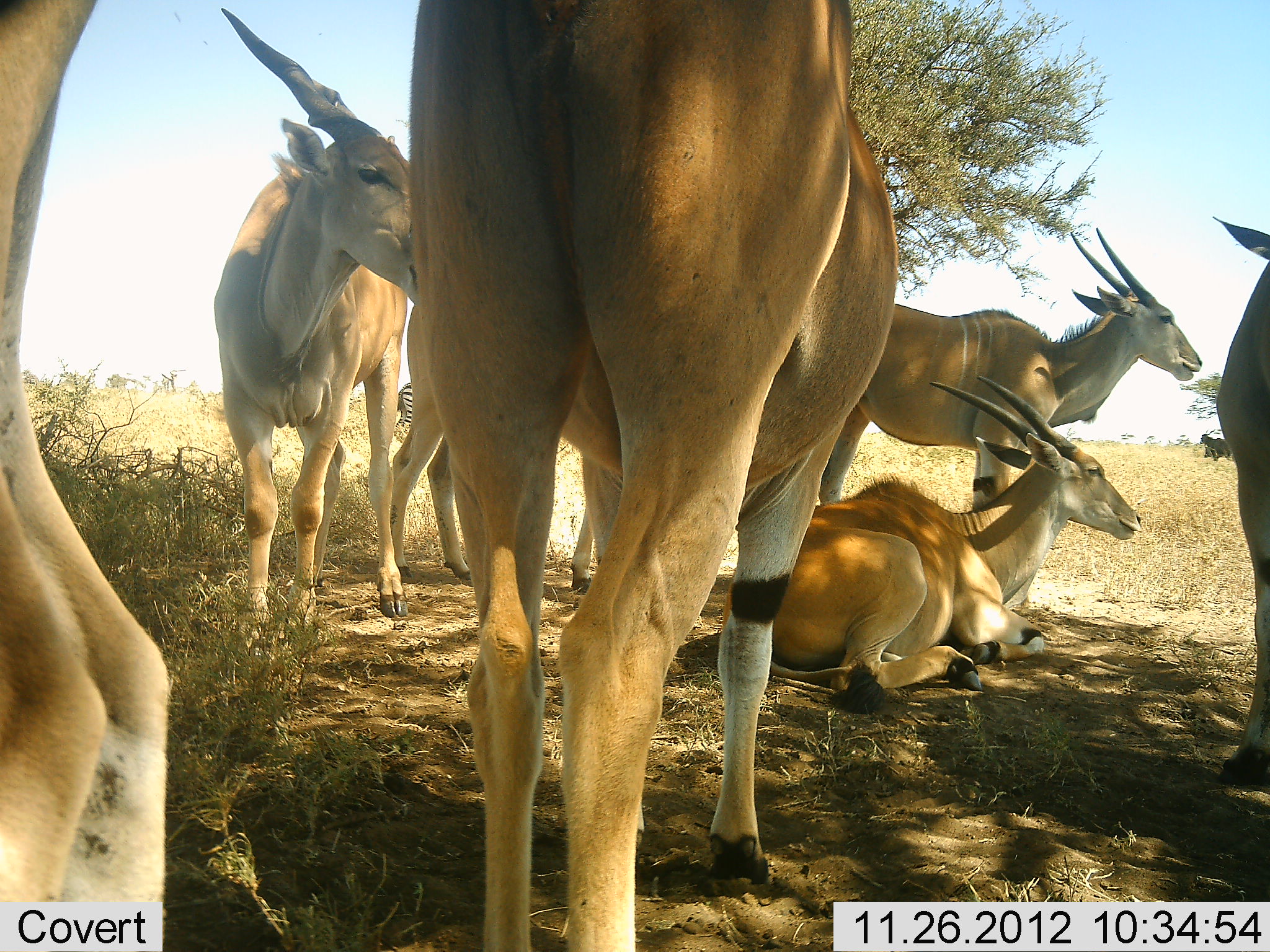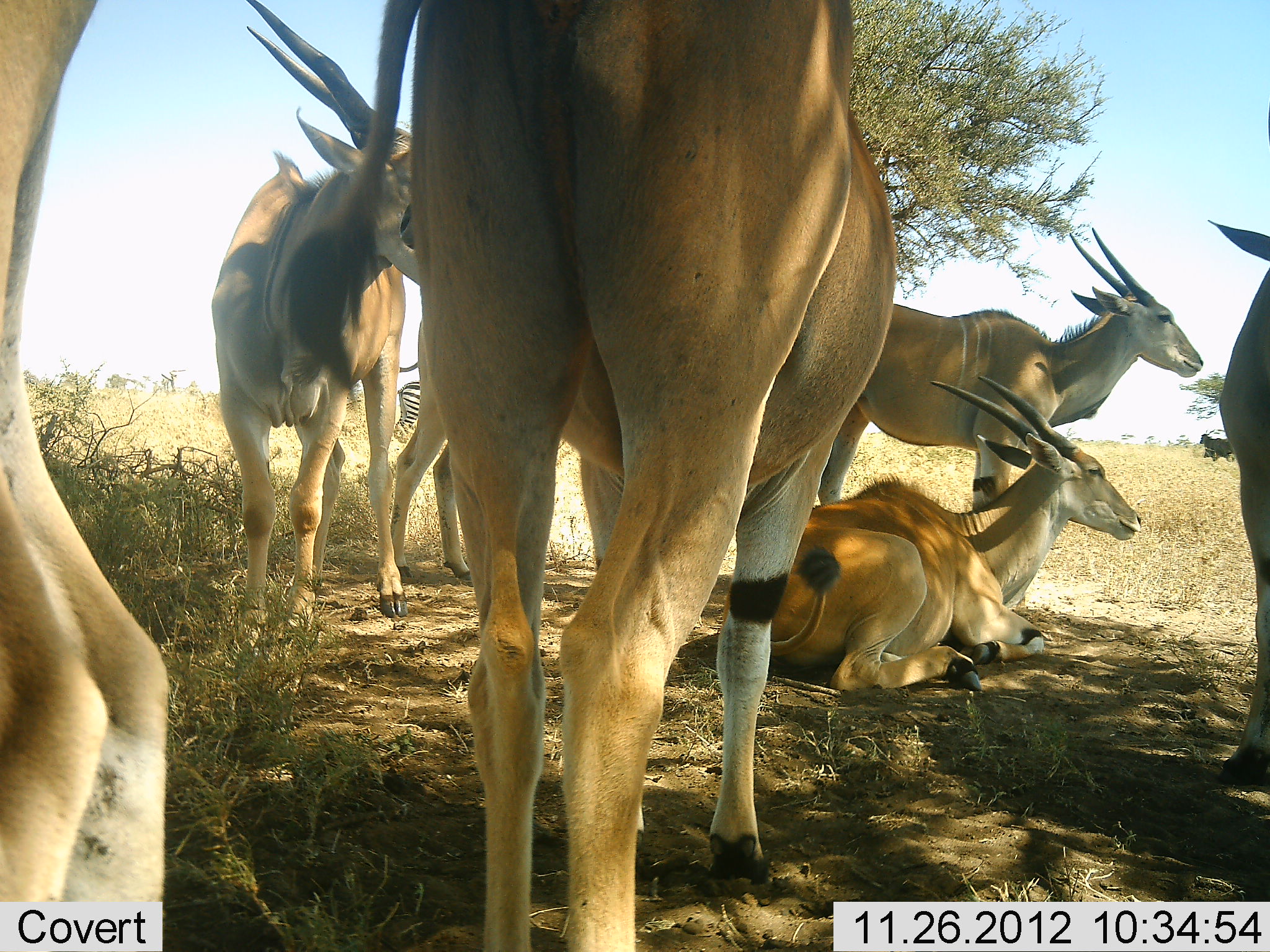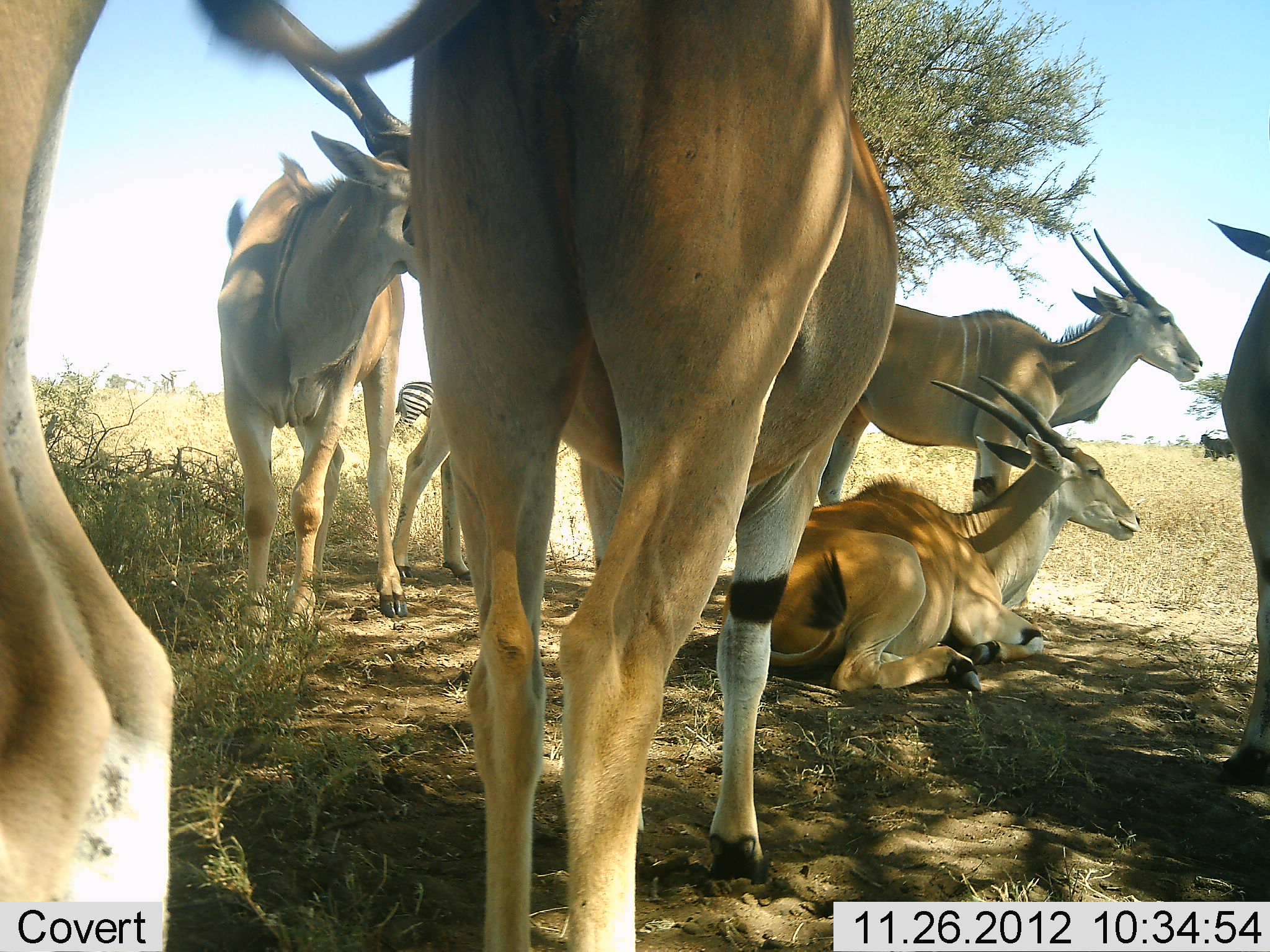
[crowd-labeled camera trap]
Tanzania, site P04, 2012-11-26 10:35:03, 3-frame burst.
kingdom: Animalia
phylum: Chordata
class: Mammalia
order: Artiodactyla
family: Bovidae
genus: Tragelaphus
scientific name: Tragelaphus oryx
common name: eland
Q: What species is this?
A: Eland (Tragelaphus oryx).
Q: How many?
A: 7.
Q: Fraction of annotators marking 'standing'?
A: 78%.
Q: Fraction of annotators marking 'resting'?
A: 100%.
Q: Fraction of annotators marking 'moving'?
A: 6%.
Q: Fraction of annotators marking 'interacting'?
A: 6%.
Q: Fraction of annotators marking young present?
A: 0%.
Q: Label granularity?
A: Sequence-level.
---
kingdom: Animalia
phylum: Chordata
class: Mammalia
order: Perissodactyla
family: Equidae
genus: Equus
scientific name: Equus quagga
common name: plains zebra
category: zebra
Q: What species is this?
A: Zebra (plains zebra) (Equus quagga).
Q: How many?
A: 1.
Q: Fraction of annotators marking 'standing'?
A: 100%.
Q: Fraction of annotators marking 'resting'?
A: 0%.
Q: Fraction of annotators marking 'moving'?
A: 0%.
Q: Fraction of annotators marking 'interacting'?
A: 0%.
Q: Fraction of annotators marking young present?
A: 0%.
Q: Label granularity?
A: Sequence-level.